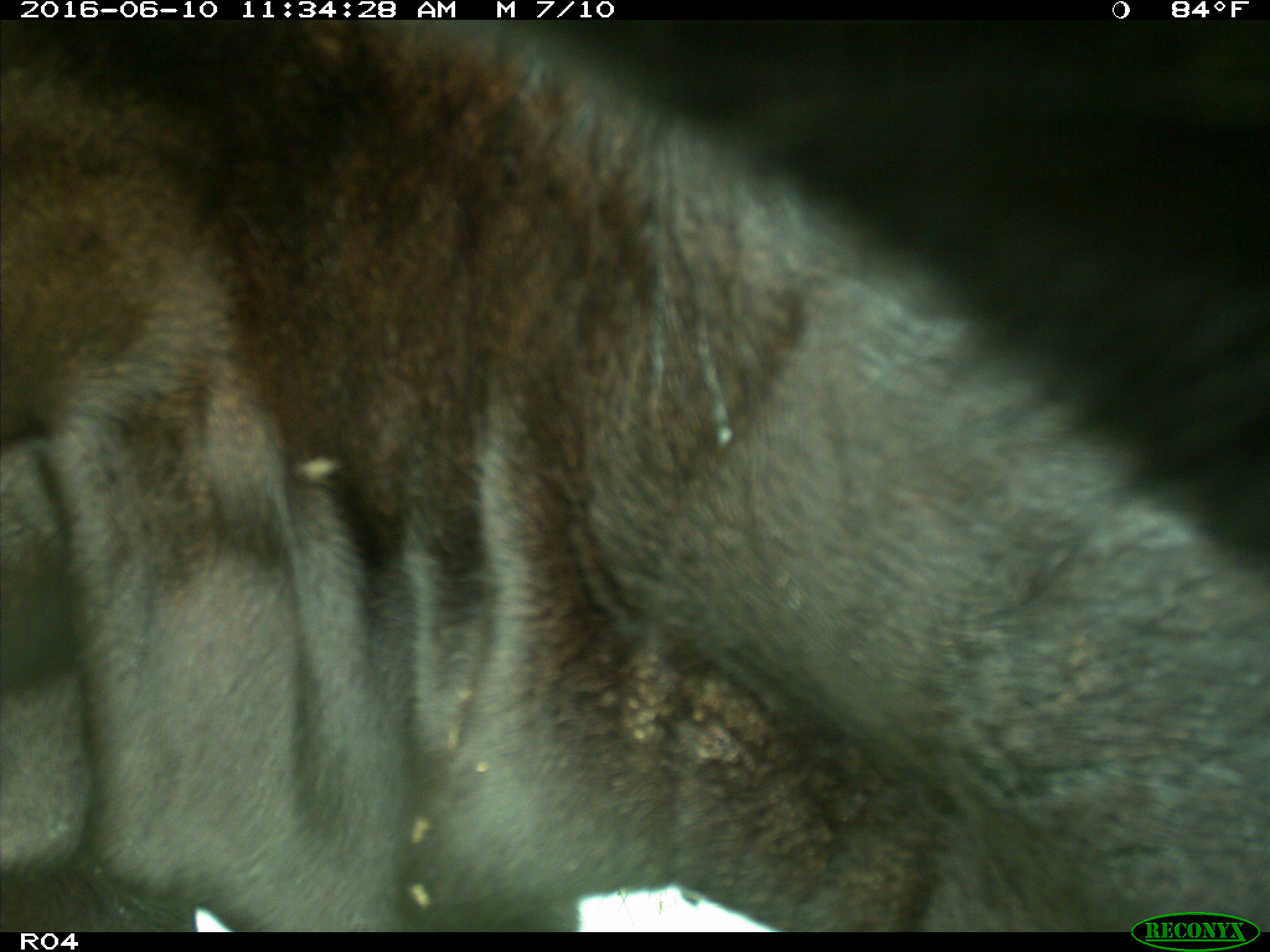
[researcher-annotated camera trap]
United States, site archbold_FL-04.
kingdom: Animalia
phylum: Chordata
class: Mammalia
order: Artiodactyla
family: Bovidae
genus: Bos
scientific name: Bos taurus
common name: domestic cow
Bos taurus (domestic cow).